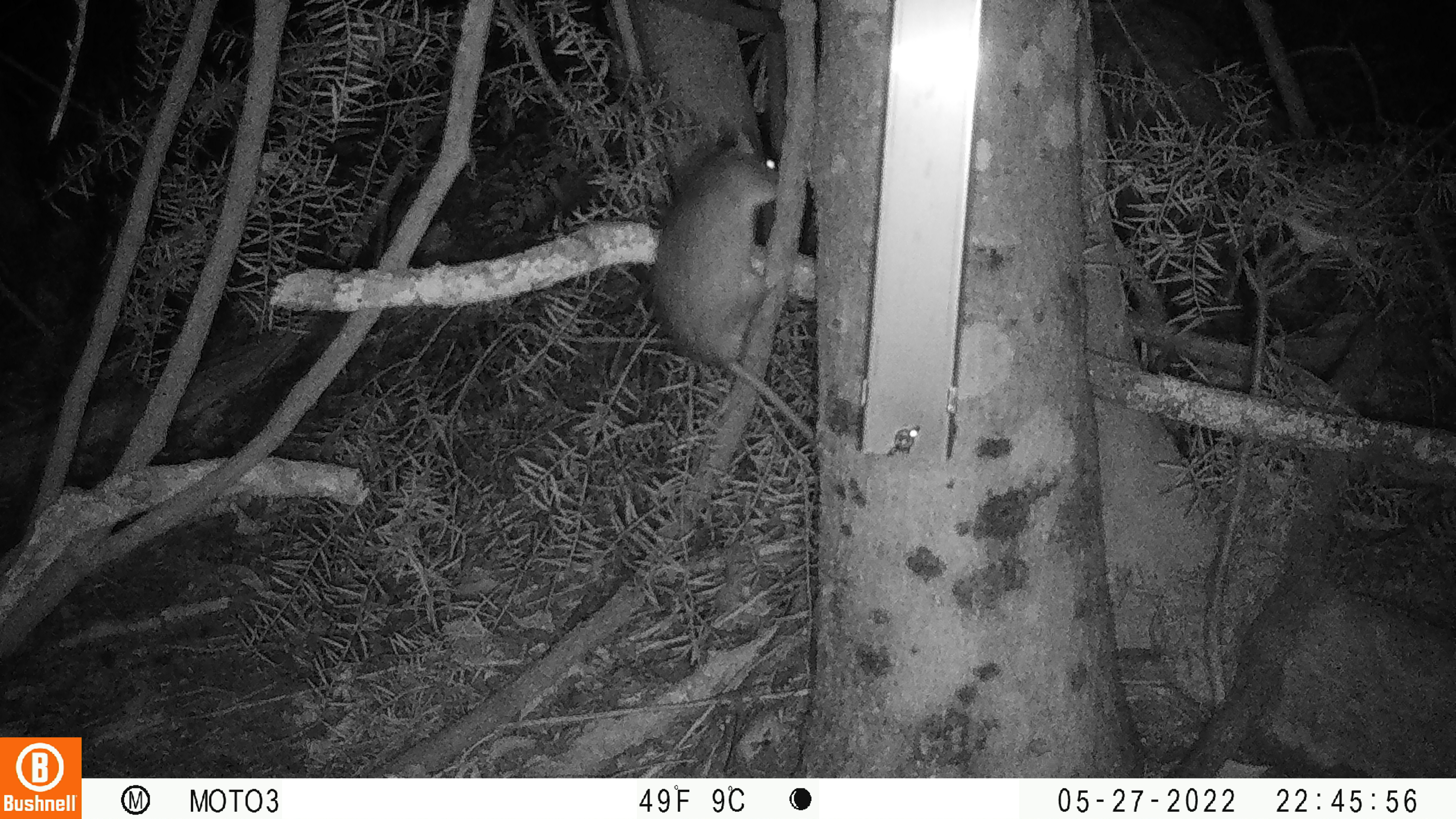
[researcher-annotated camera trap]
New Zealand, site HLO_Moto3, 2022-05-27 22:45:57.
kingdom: Animalia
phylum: Chordata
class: Mammalia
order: Rodentia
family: Muridae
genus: Rattus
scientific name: Rattus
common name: rat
Rat (Rattus).